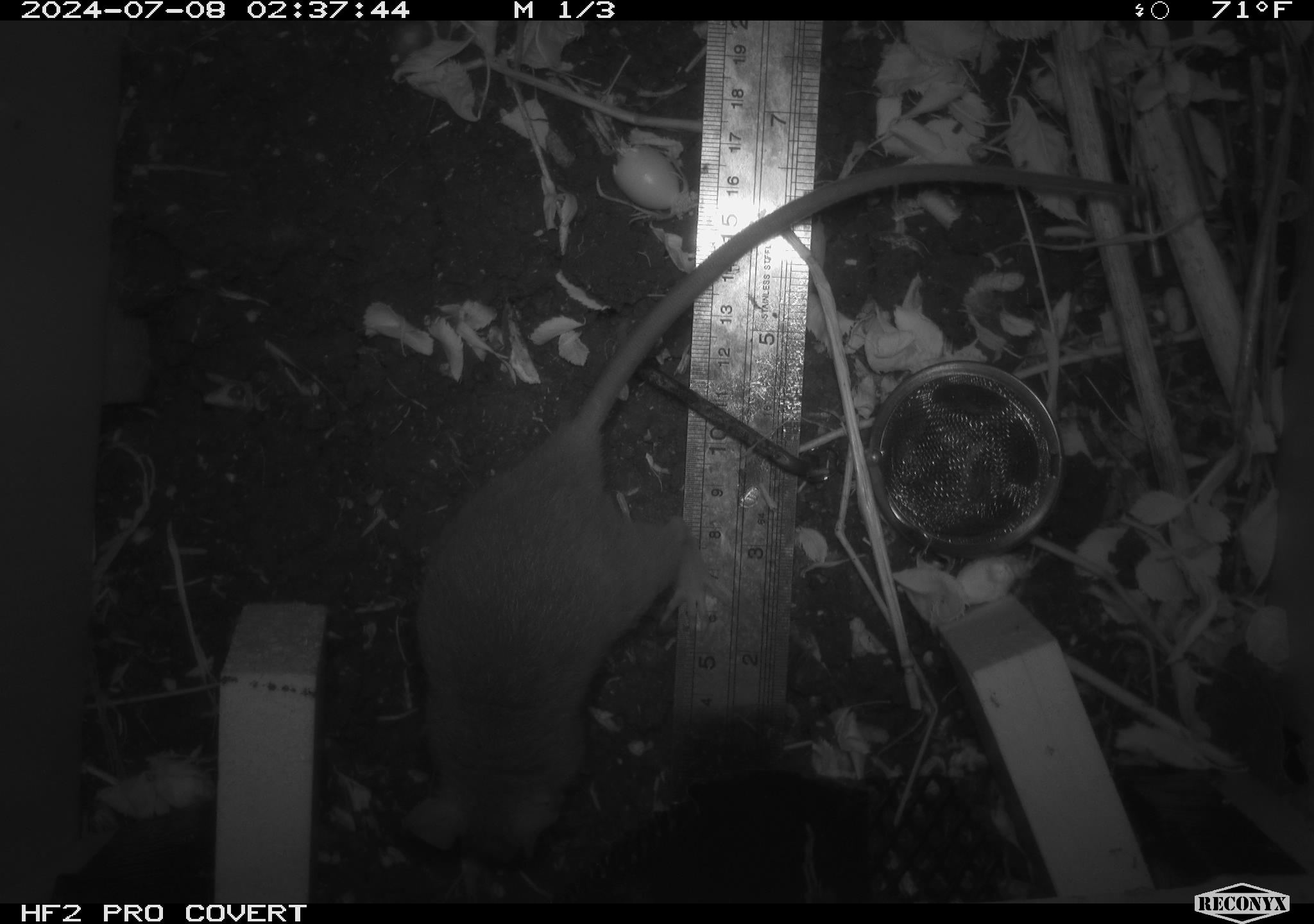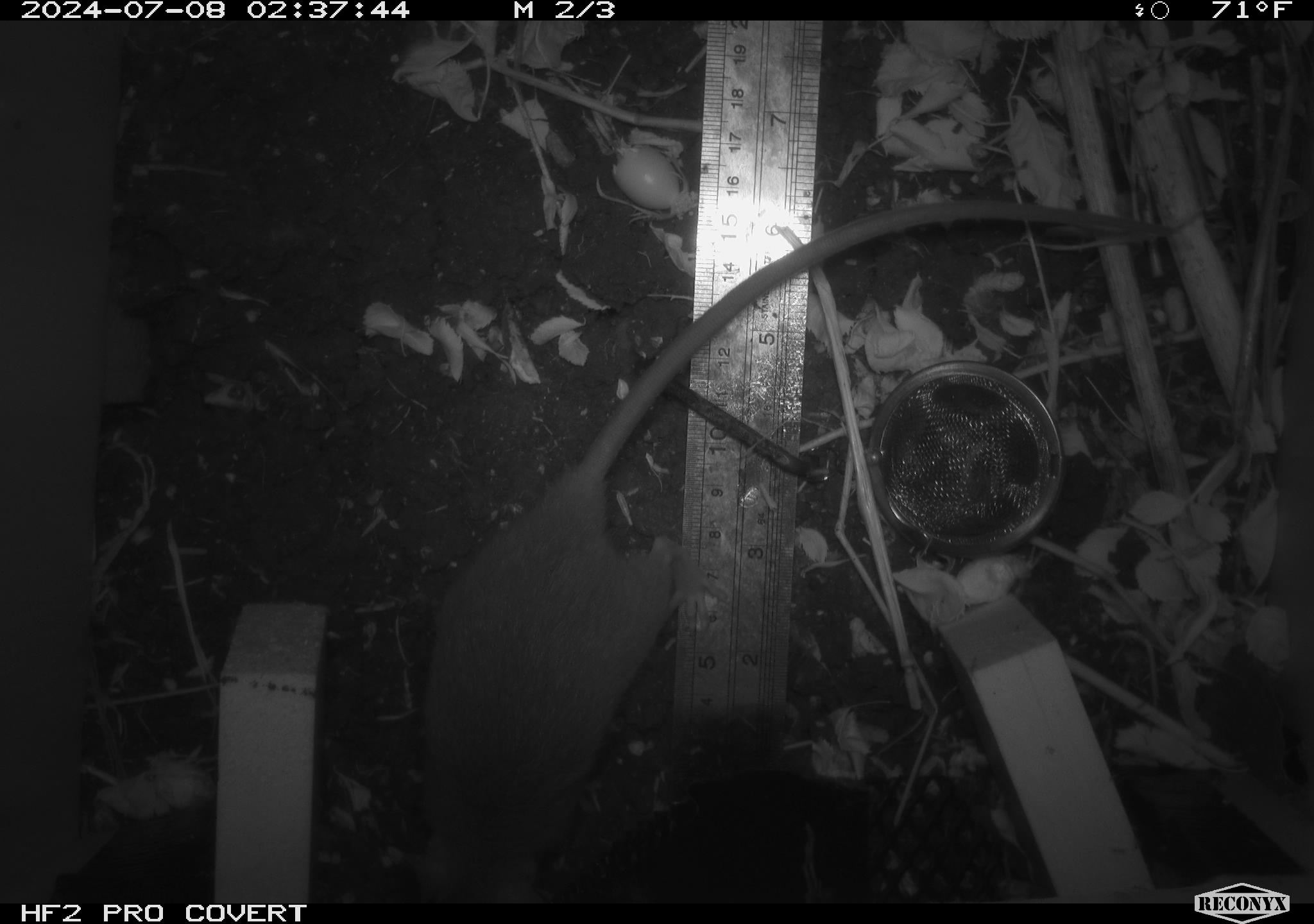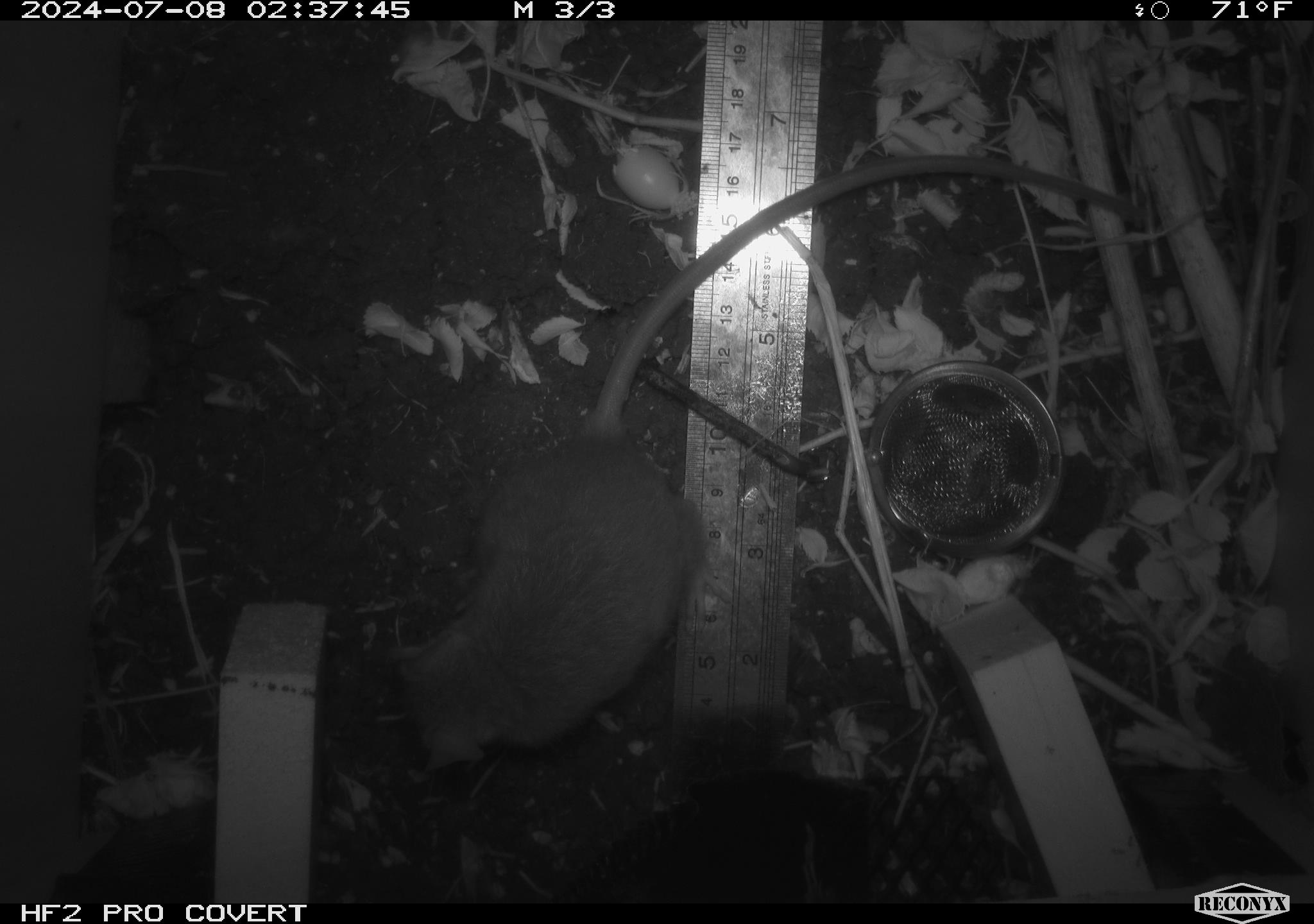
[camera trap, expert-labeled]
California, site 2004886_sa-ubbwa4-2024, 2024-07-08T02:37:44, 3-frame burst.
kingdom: Animalia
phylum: Chordata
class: Mammalia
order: Rodentia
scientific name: Rodentia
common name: woodrat or rat or mouse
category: woodrat or rat or mouse species